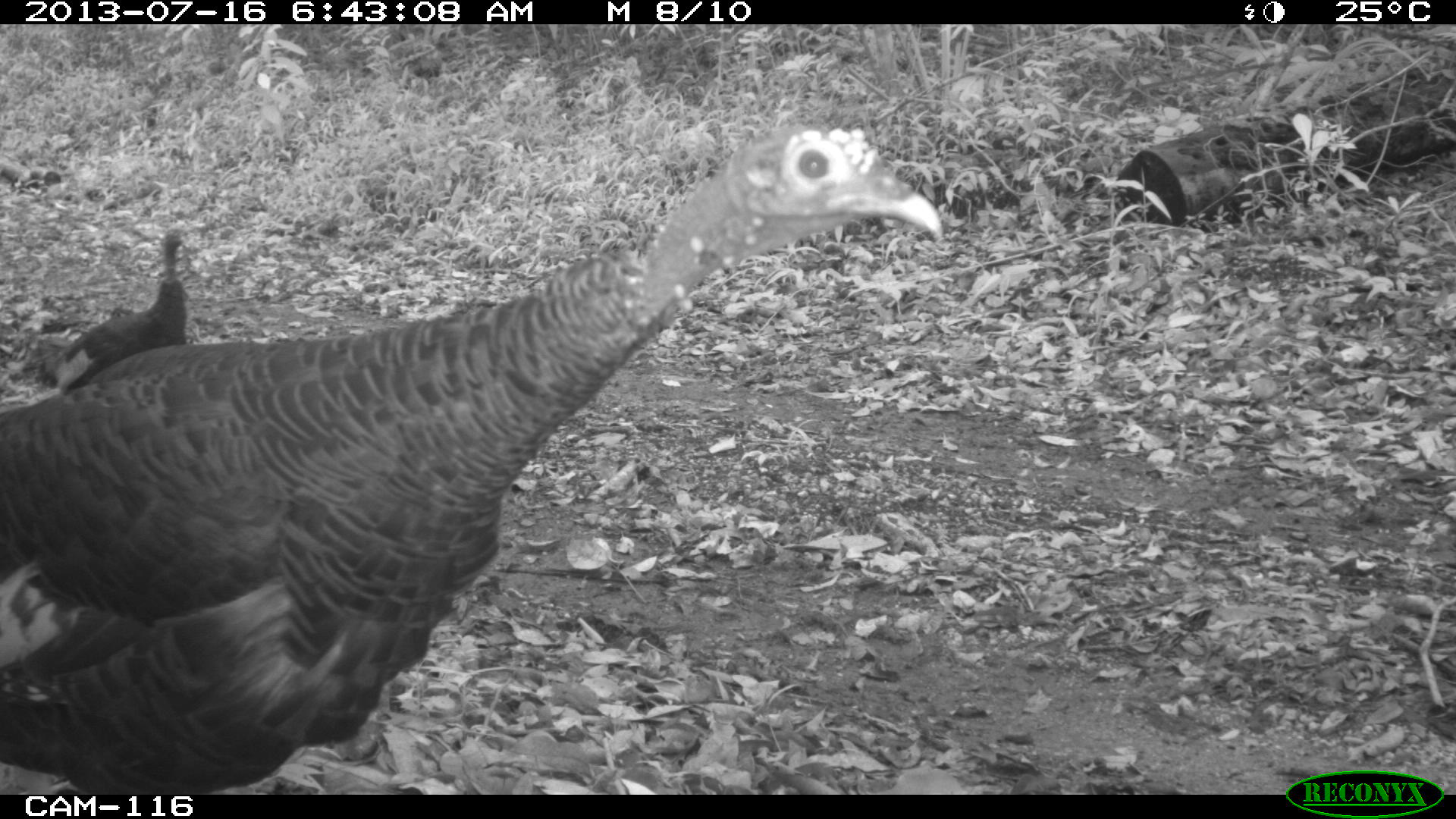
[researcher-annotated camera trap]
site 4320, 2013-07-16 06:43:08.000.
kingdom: Animalia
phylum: Chordata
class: Aves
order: Galliformes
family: Phasianidae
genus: Meleagris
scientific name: Meleagris ocellata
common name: ocellated turkey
Meleagris ocellata (ocellated turkey), count 3.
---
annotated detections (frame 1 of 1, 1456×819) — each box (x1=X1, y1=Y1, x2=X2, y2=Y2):
meleagris ocellata: (x1=0, y1=116, x2=943, y2=794); (x1=34, y1=219, x2=193, y2=395)